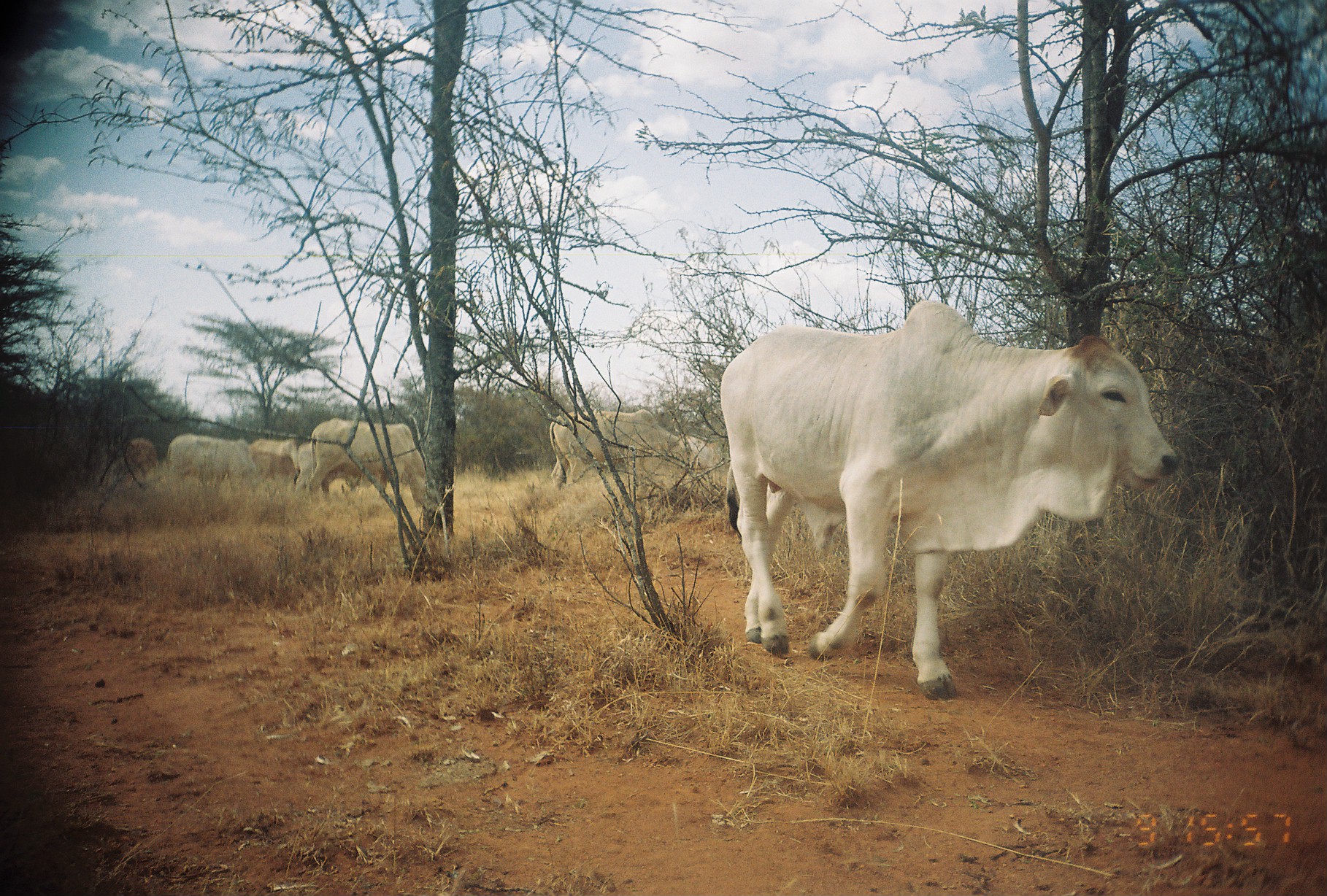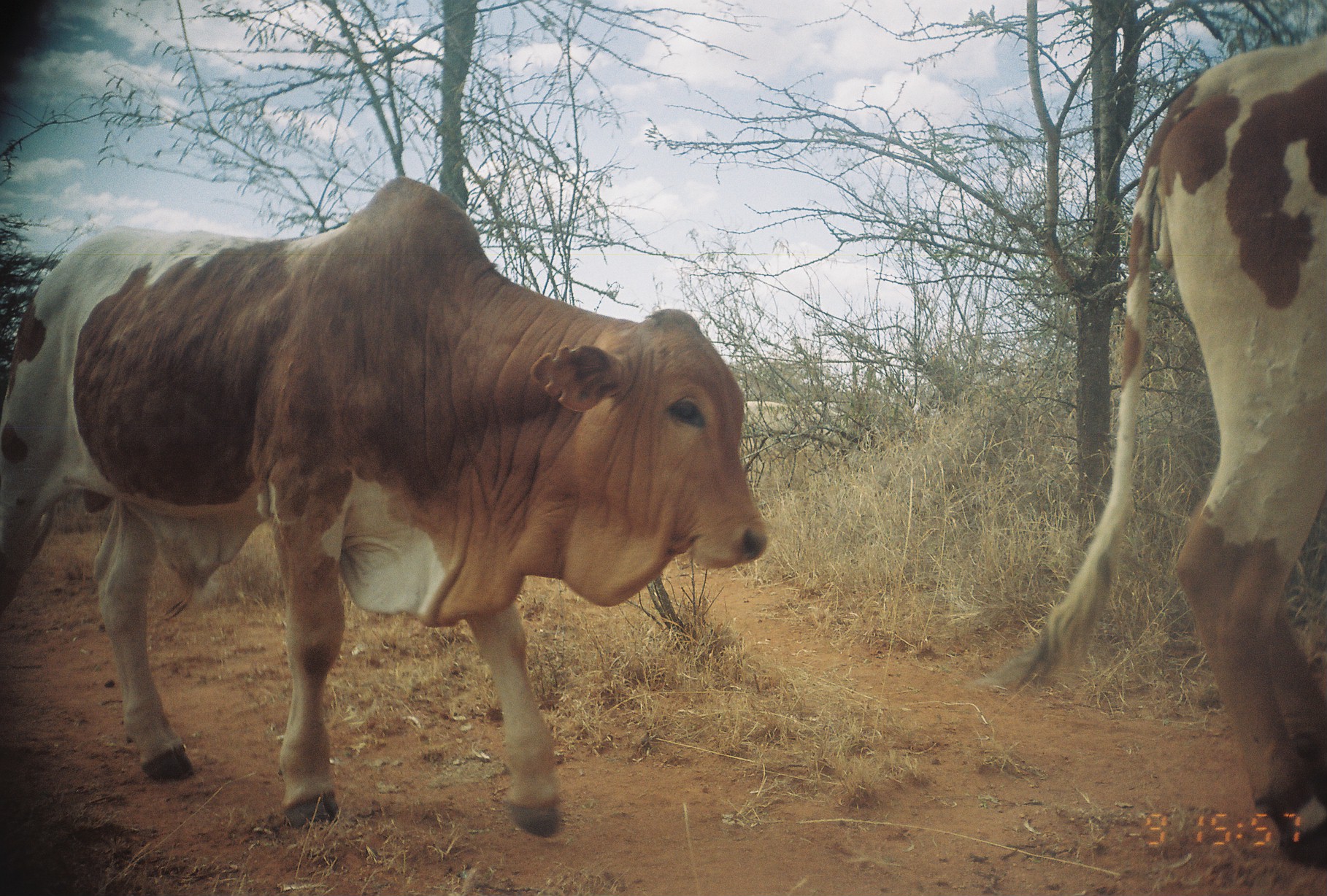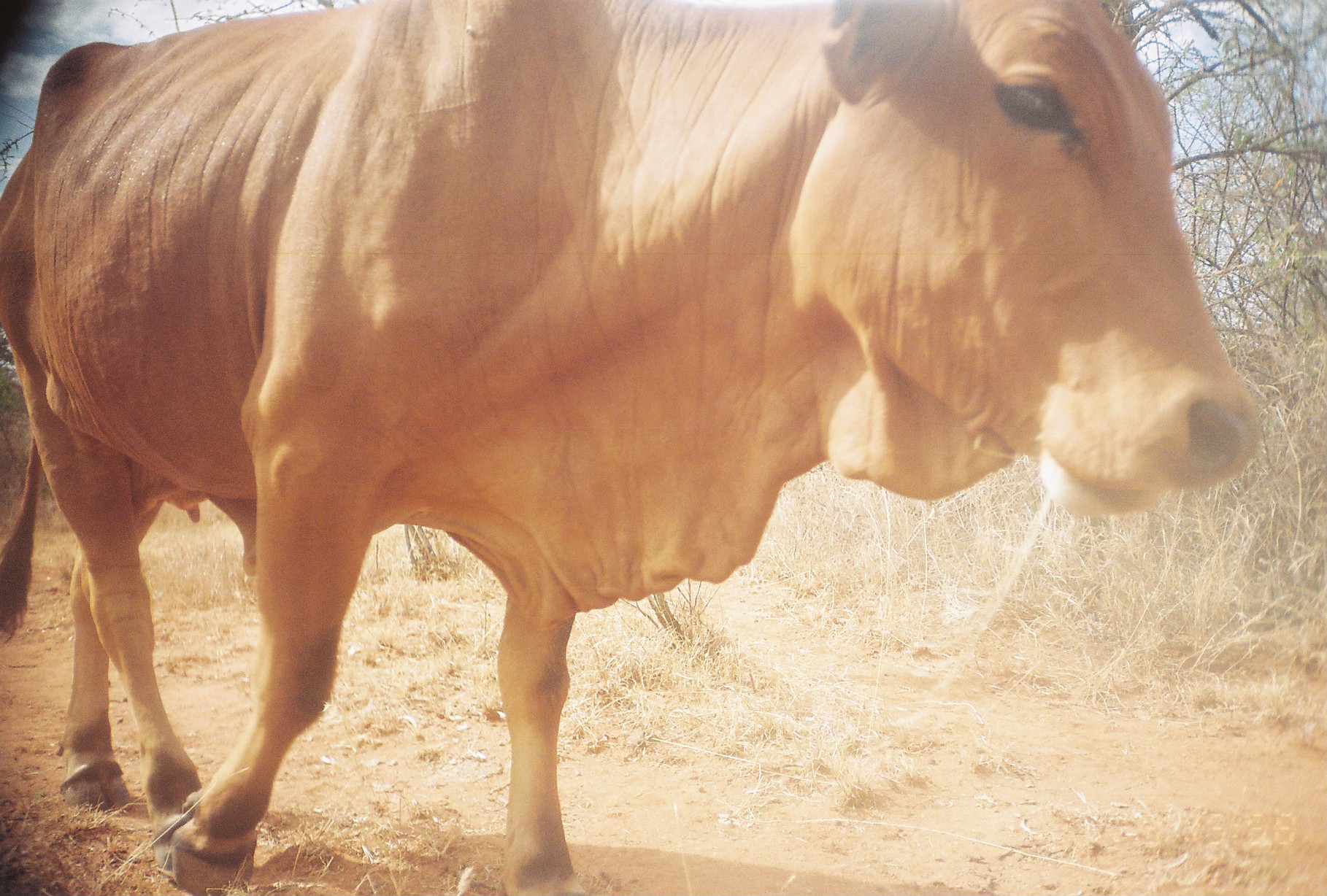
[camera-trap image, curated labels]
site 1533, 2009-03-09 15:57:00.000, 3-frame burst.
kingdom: Animalia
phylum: Chordata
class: Mammalia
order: Artiodactyla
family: Bovidae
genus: Bos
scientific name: Bos taurus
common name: domestic cattle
Bos taurus (domestic cattle), count 9.